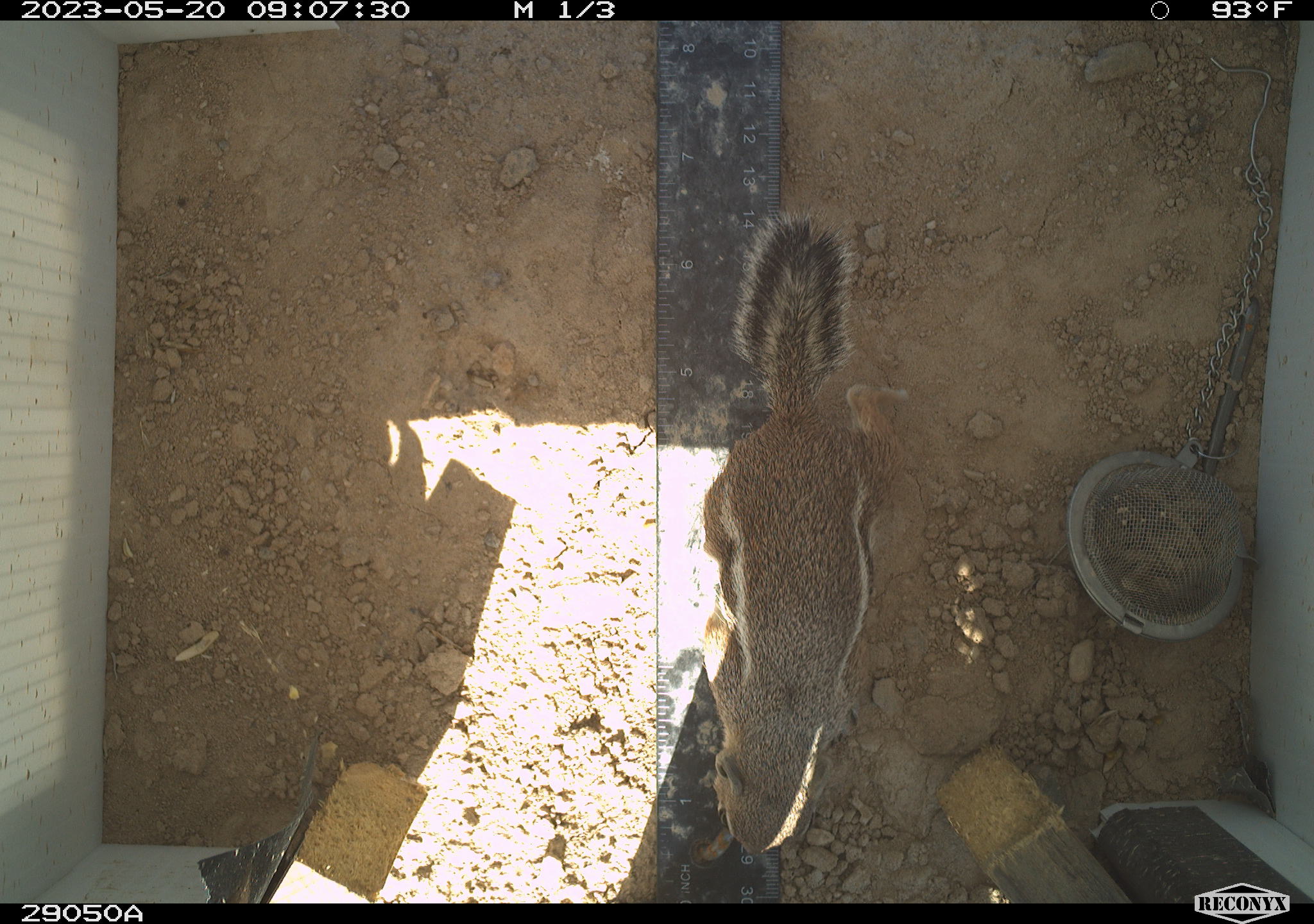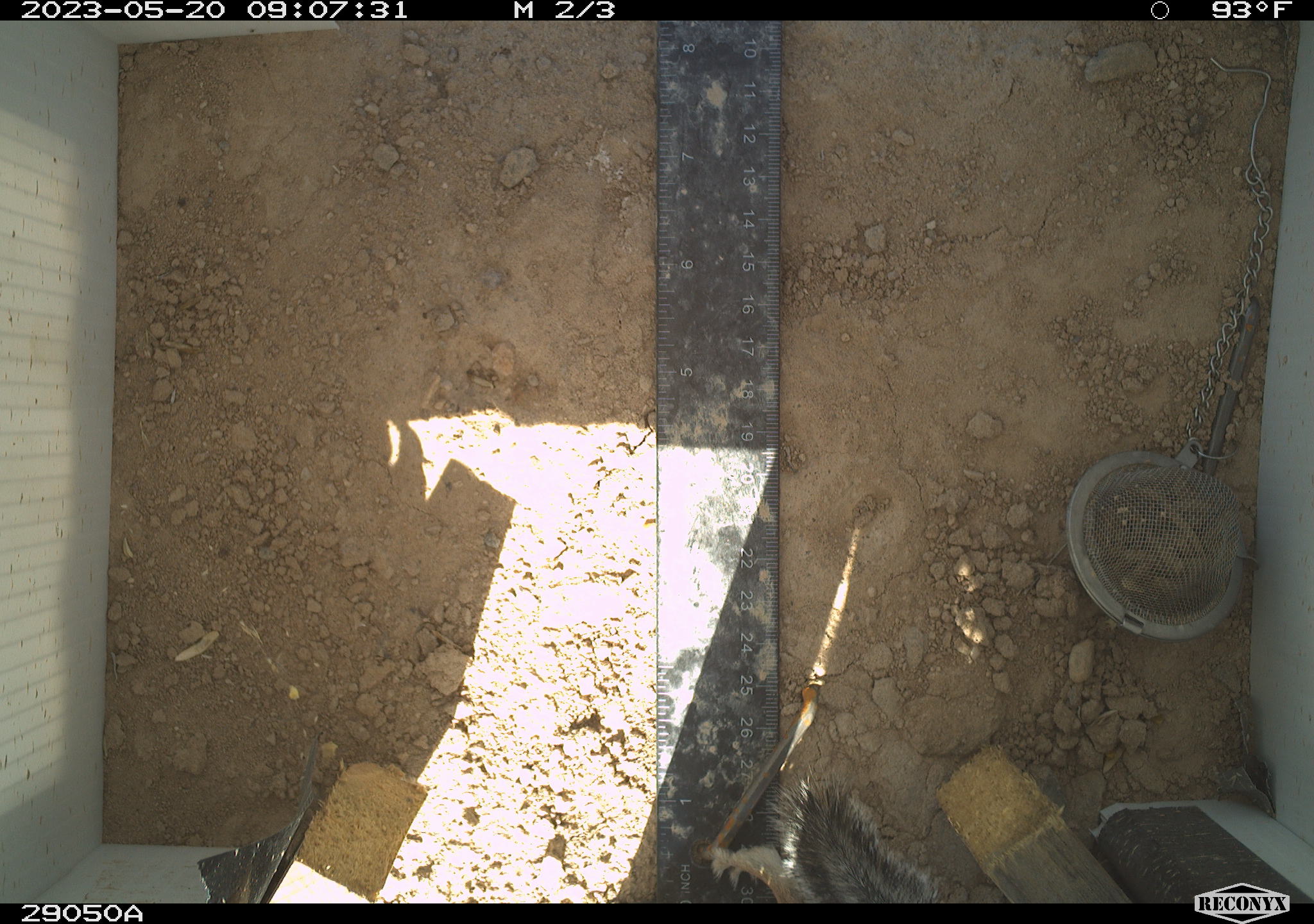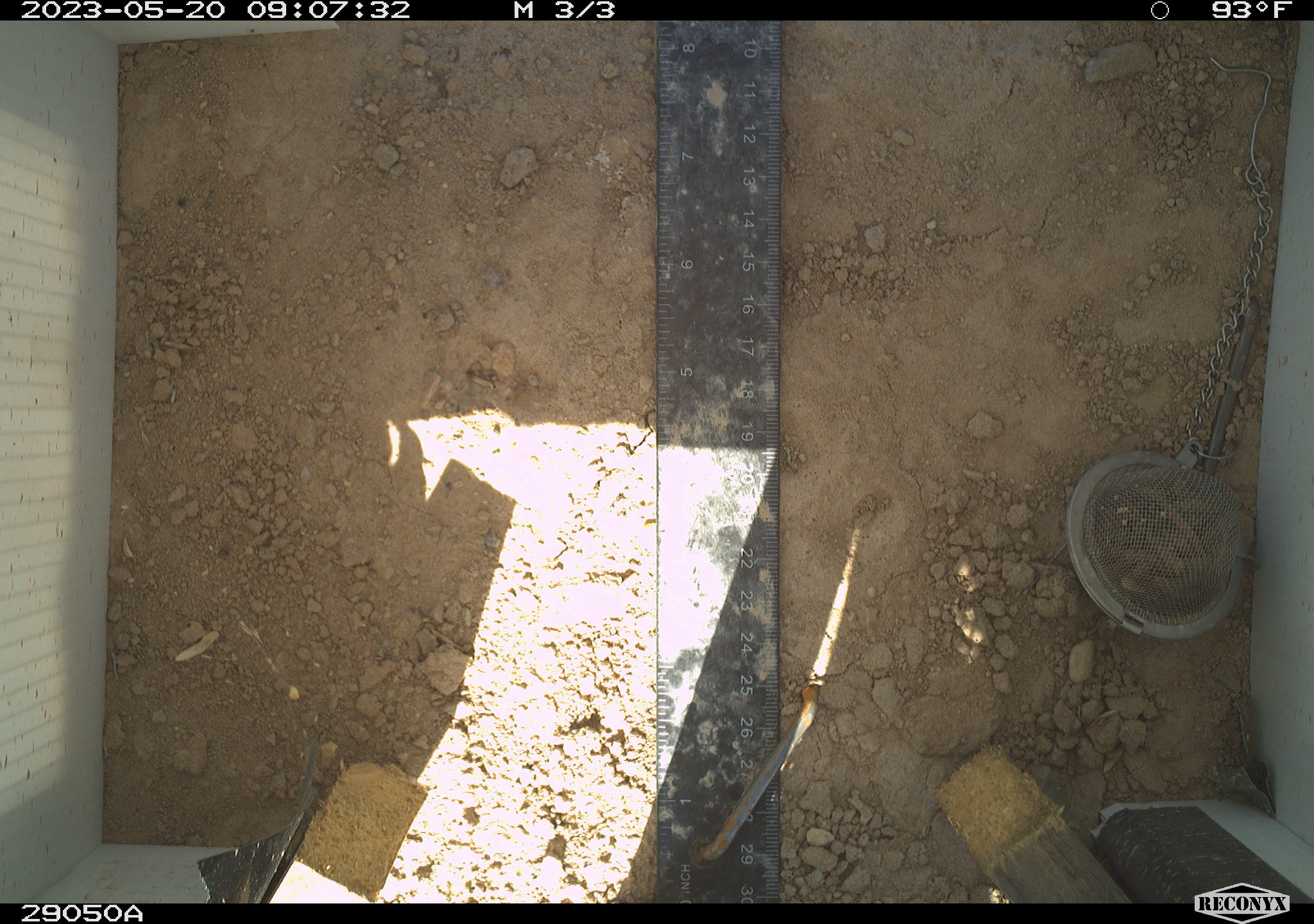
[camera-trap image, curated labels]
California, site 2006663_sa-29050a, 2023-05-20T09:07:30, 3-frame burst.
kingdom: Animalia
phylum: Chordata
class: Mammalia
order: Rodentia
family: Sciuridae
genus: Ammospermophilus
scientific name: Ammospermophilus leucurus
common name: white-tailed antelope squirrel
White-tailed antelope squirrel (Ammospermophilus leucurus).